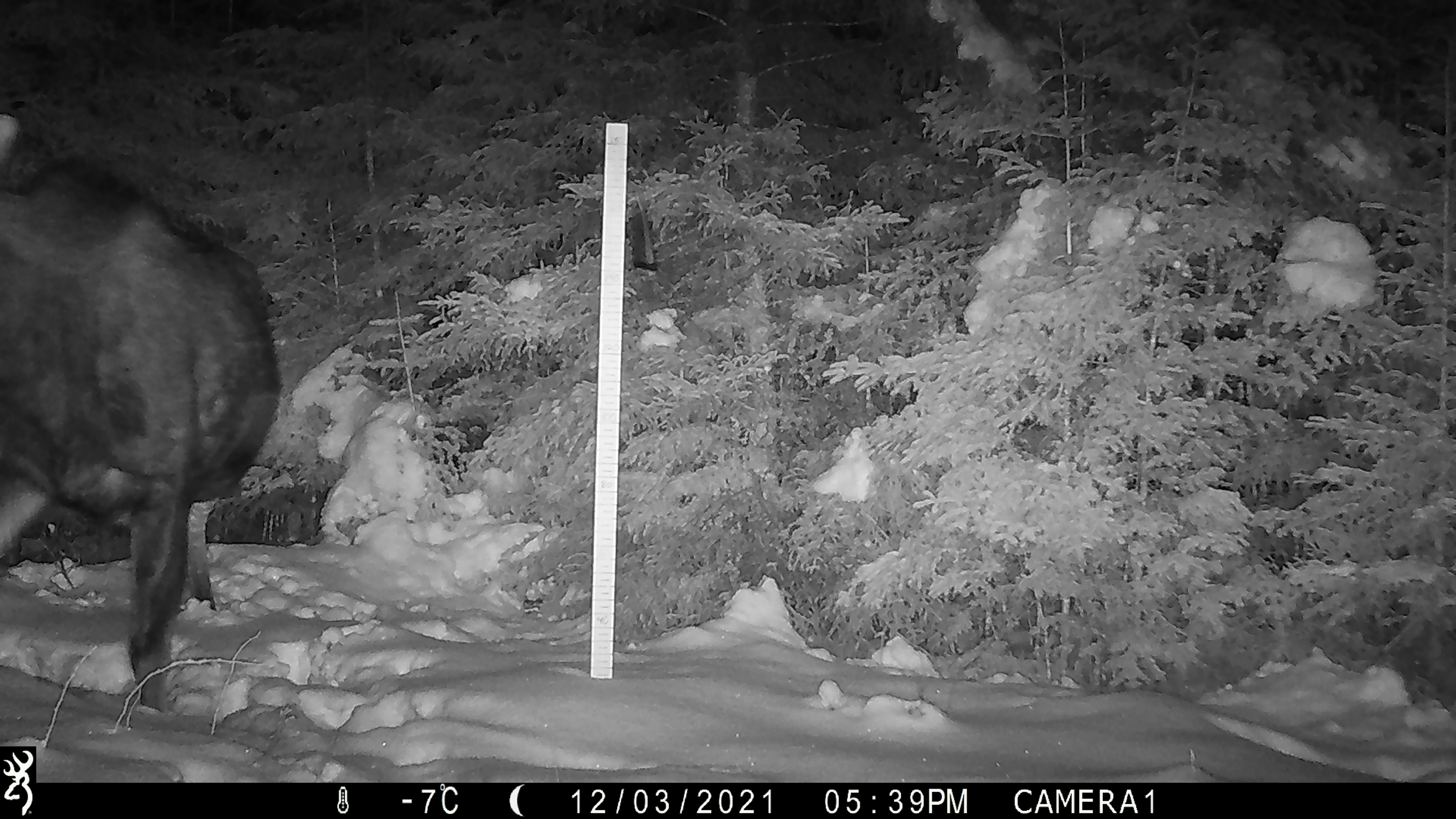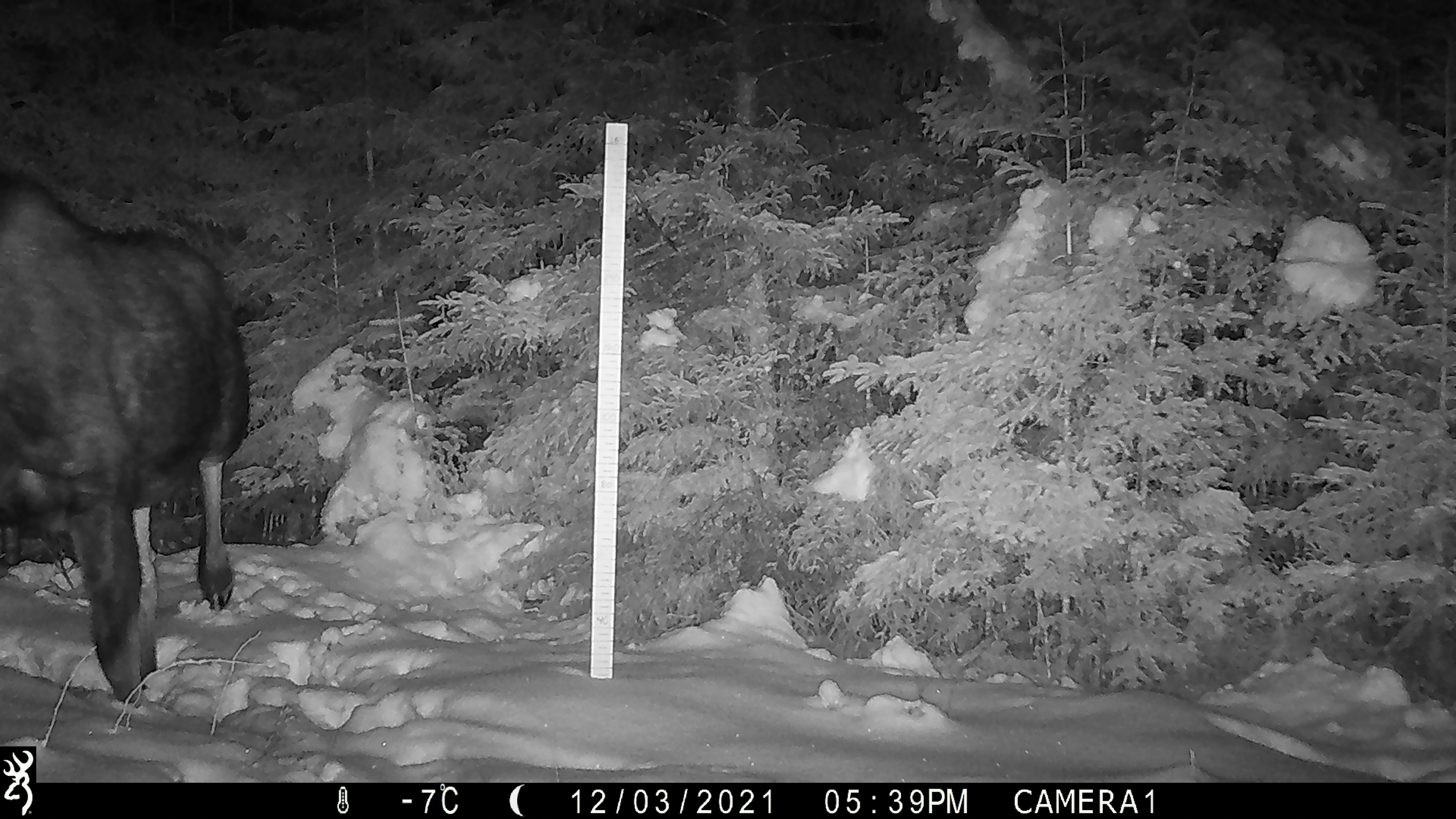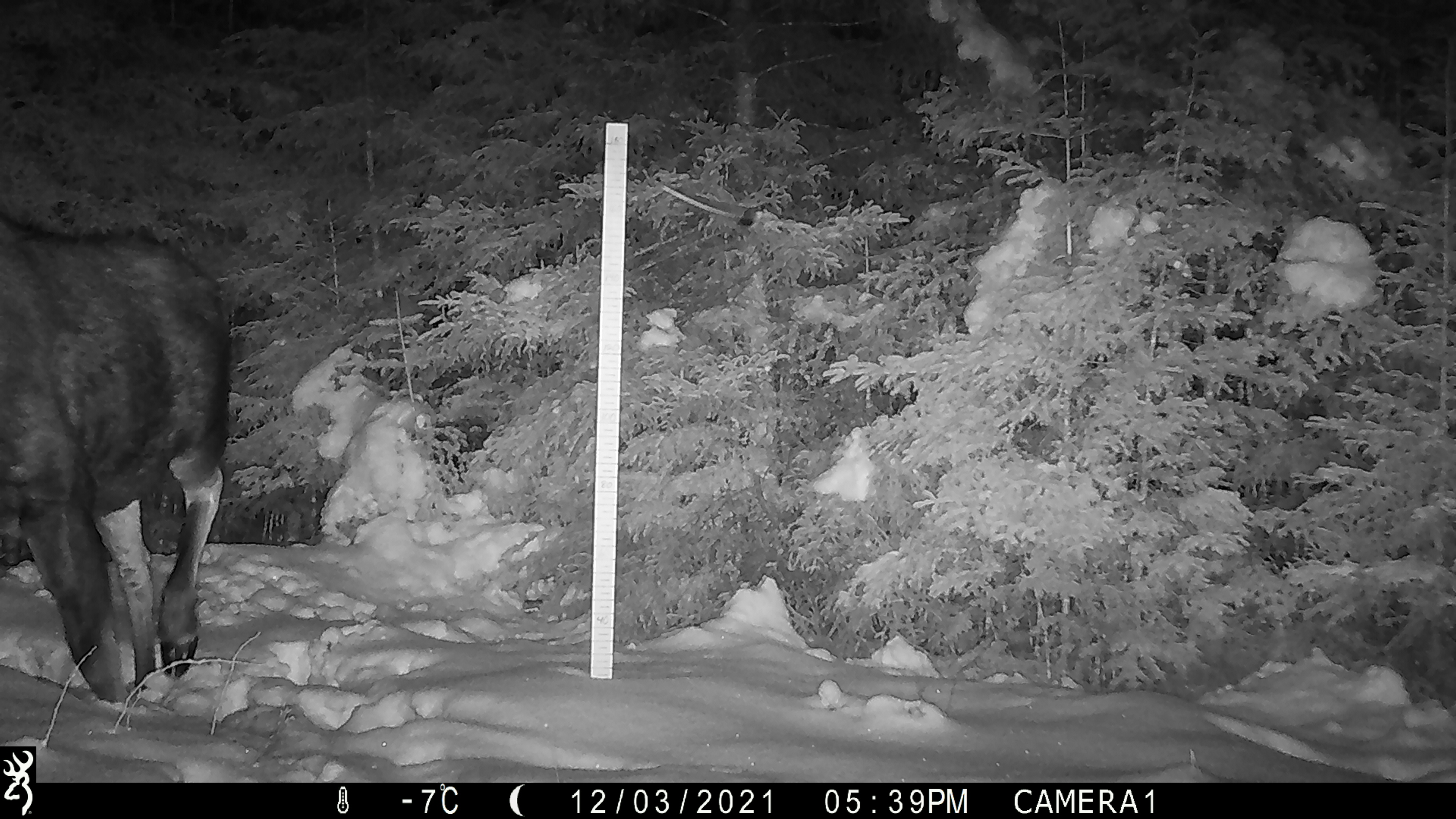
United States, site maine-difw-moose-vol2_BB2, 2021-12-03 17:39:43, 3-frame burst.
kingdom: Animalia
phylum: Chordata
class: Mammalia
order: Artiodactyla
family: Cervidae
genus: Alces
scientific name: Alces alces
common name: moose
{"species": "moose (Alces alces)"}